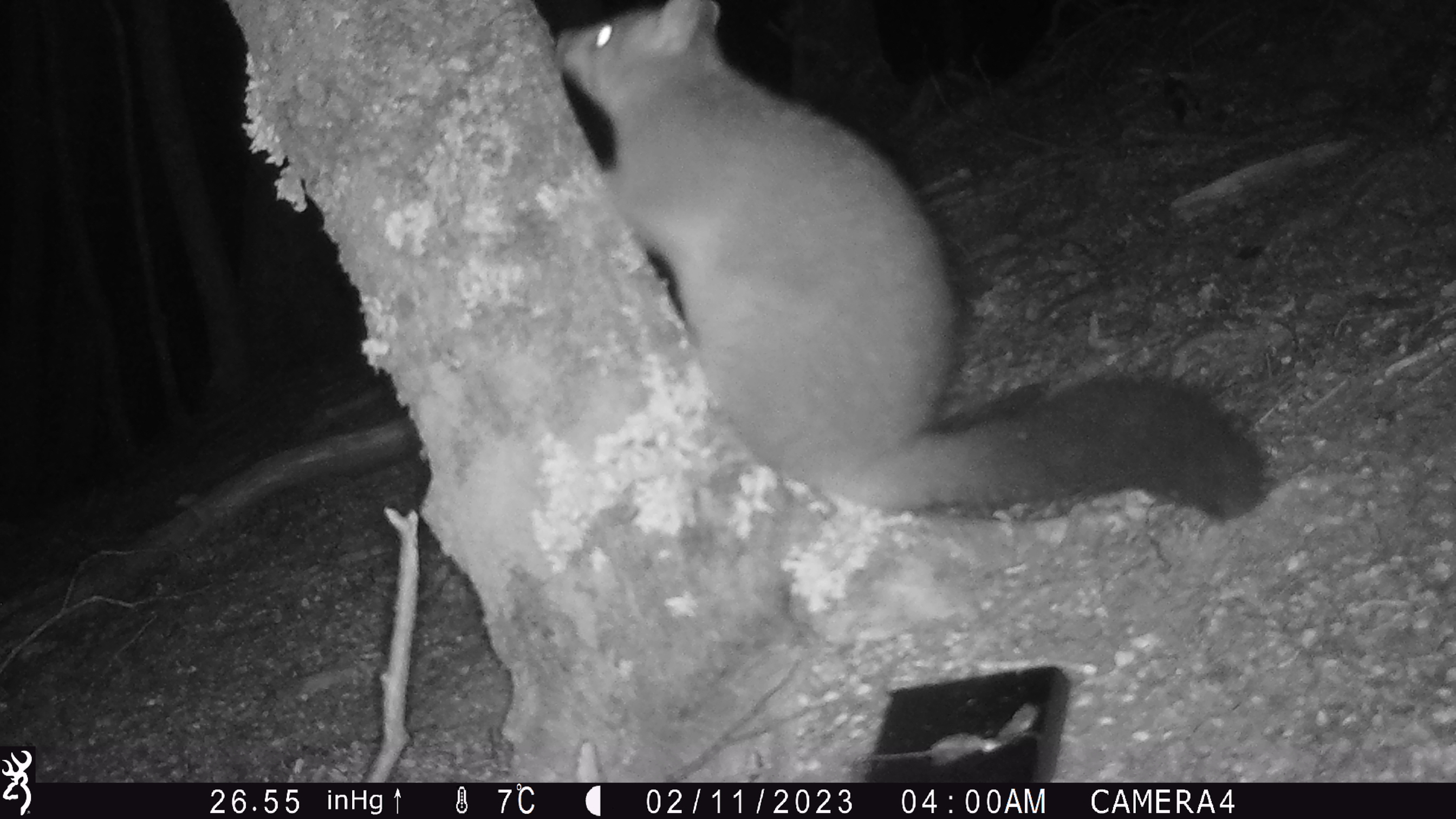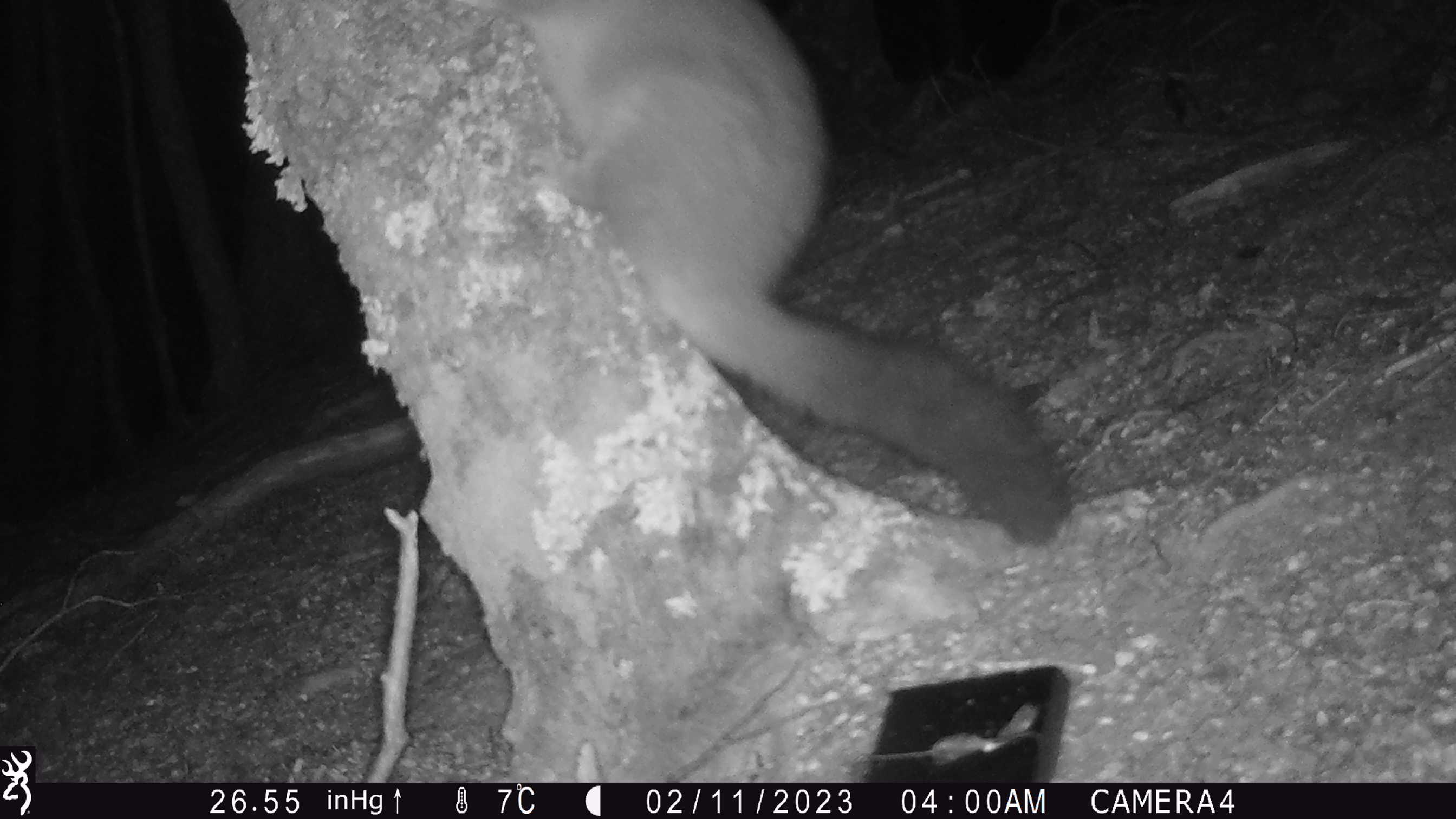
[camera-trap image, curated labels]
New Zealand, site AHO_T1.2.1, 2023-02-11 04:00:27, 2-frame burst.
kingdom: Animalia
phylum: Chordata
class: Mammalia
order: Carnivora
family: Mustelidae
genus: Mustela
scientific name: Mustela erminea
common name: stoat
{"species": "stoat (Mustela erminea)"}